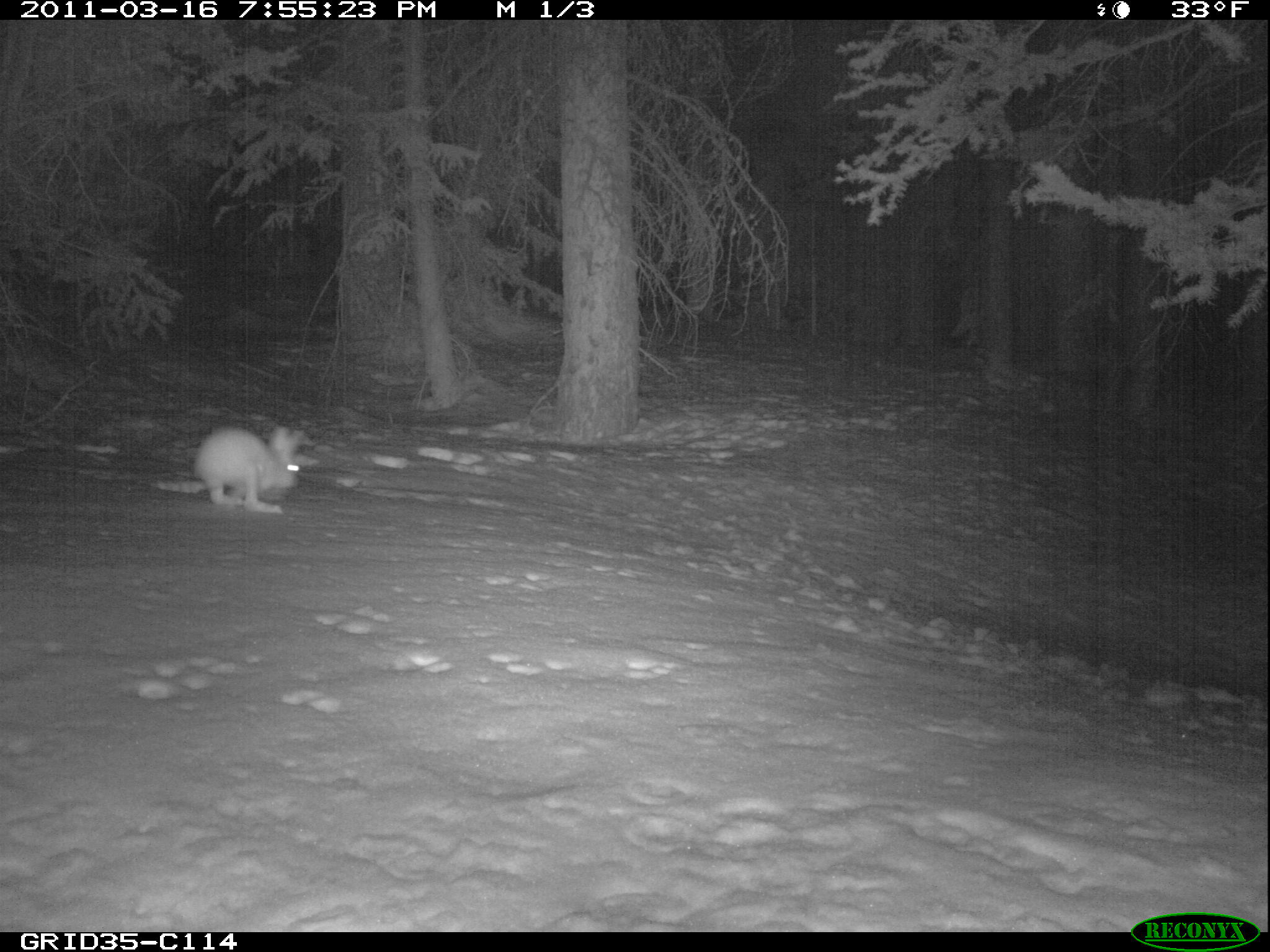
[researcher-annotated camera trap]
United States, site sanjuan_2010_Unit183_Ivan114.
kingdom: Animalia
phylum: Chordata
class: Mammalia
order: Lagomorpha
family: Leporidae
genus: Lepus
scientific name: Lepus americanus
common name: snowshoe hare